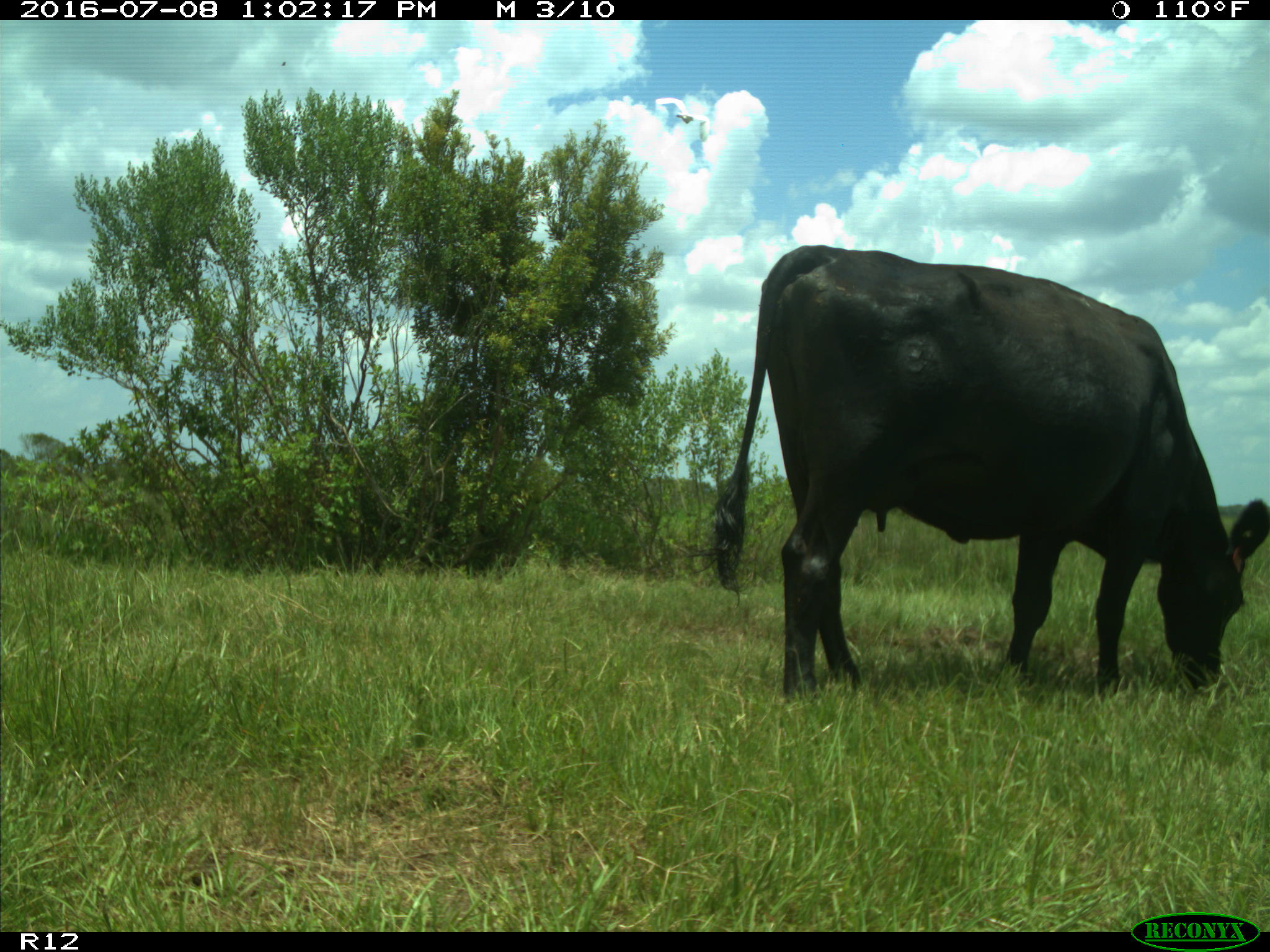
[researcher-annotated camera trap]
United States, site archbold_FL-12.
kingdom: Animalia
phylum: Chordata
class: Mammalia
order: Artiodactyla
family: Bovidae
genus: Bos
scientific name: Bos taurus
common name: domestic cow